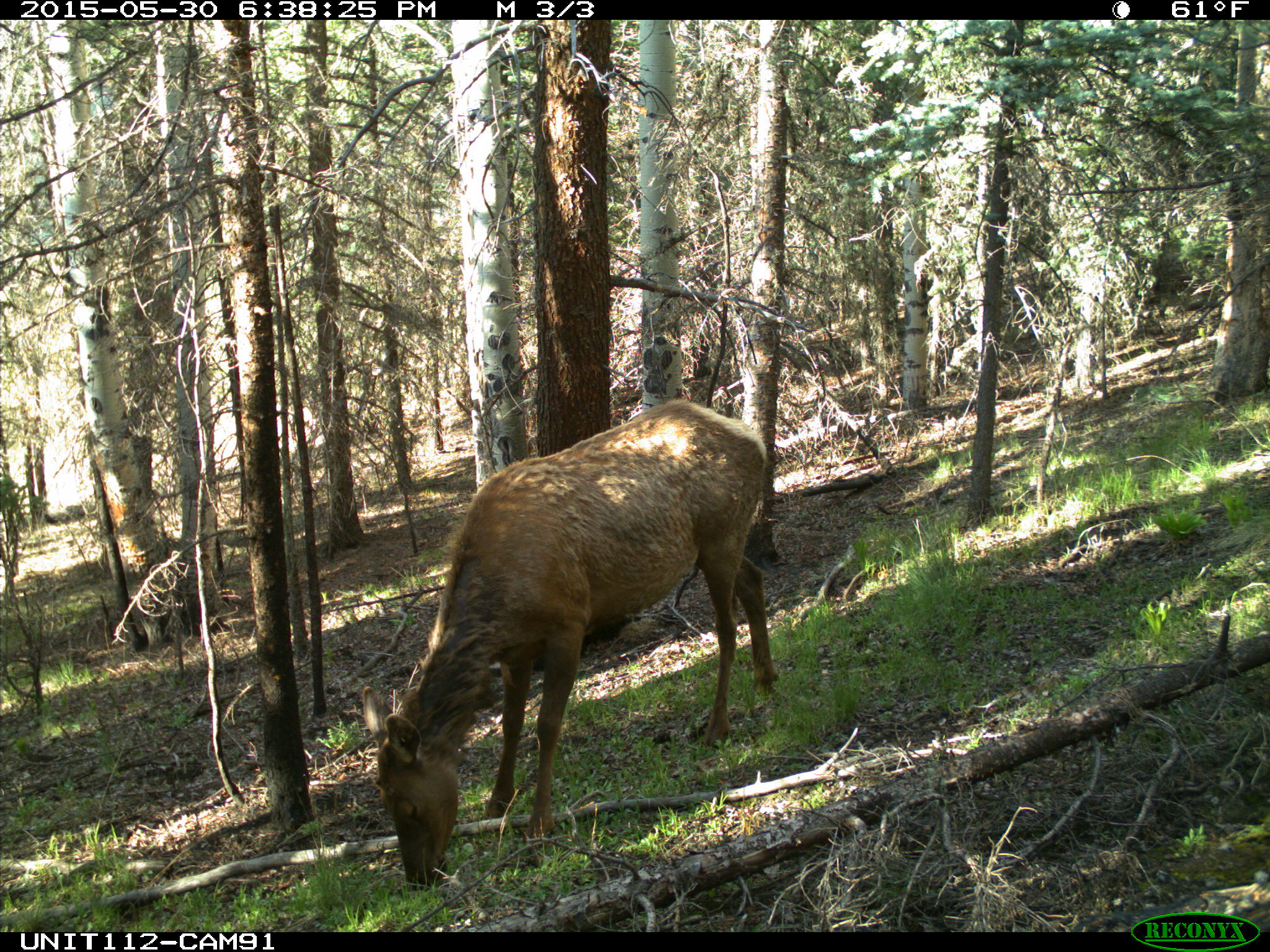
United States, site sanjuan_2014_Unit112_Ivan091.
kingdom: Animalia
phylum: Chordata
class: Mammalia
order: Artiodactyla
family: Cervidae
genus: Cervus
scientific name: Cervus elaphus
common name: red deer